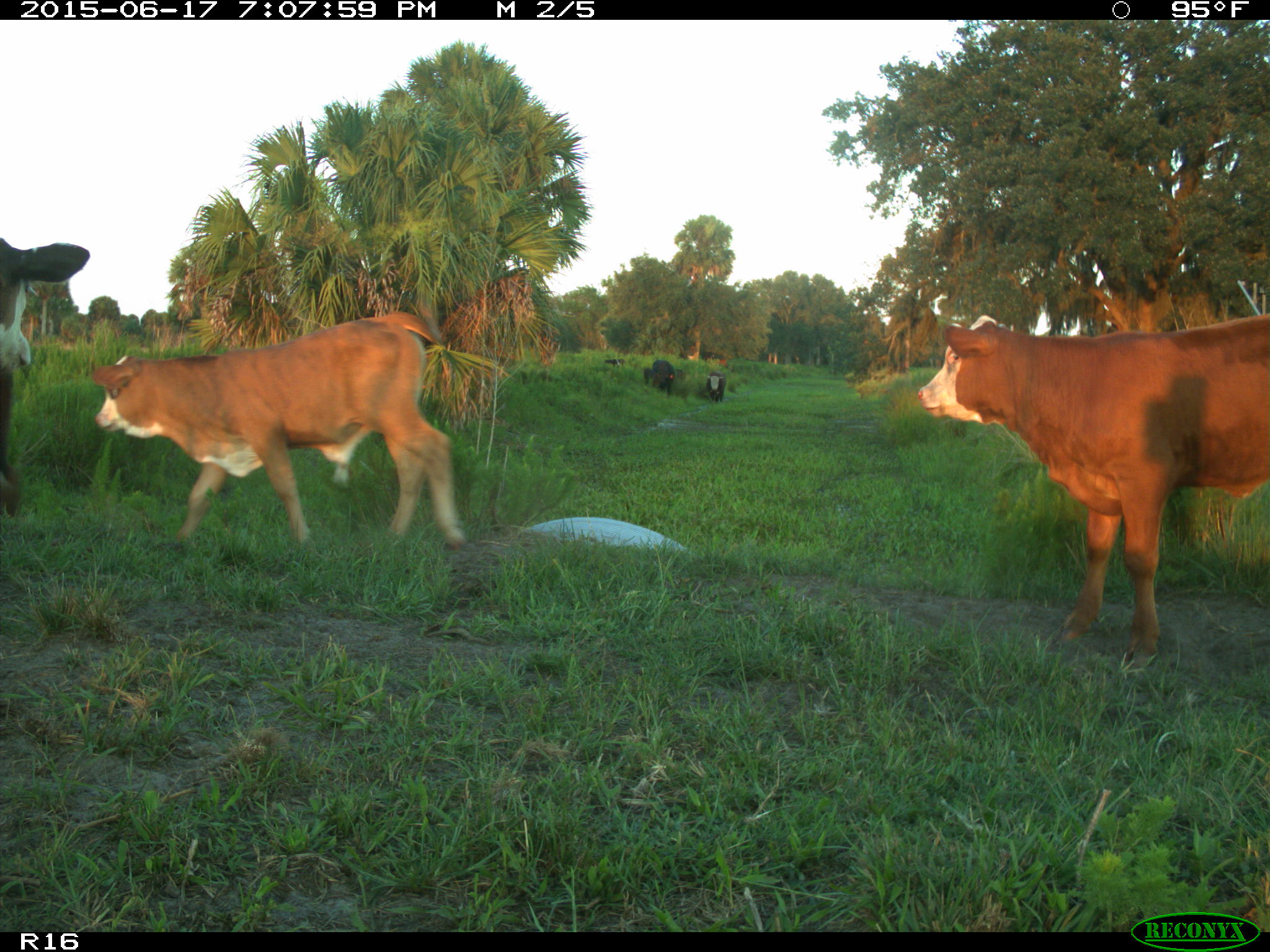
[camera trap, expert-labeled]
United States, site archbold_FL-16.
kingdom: Animalia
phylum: Chordata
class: Mammalia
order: Artiodactyla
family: Bovidae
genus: Bos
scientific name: Bos taurus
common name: domestic cow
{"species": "Bos taurus (domestic cow)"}